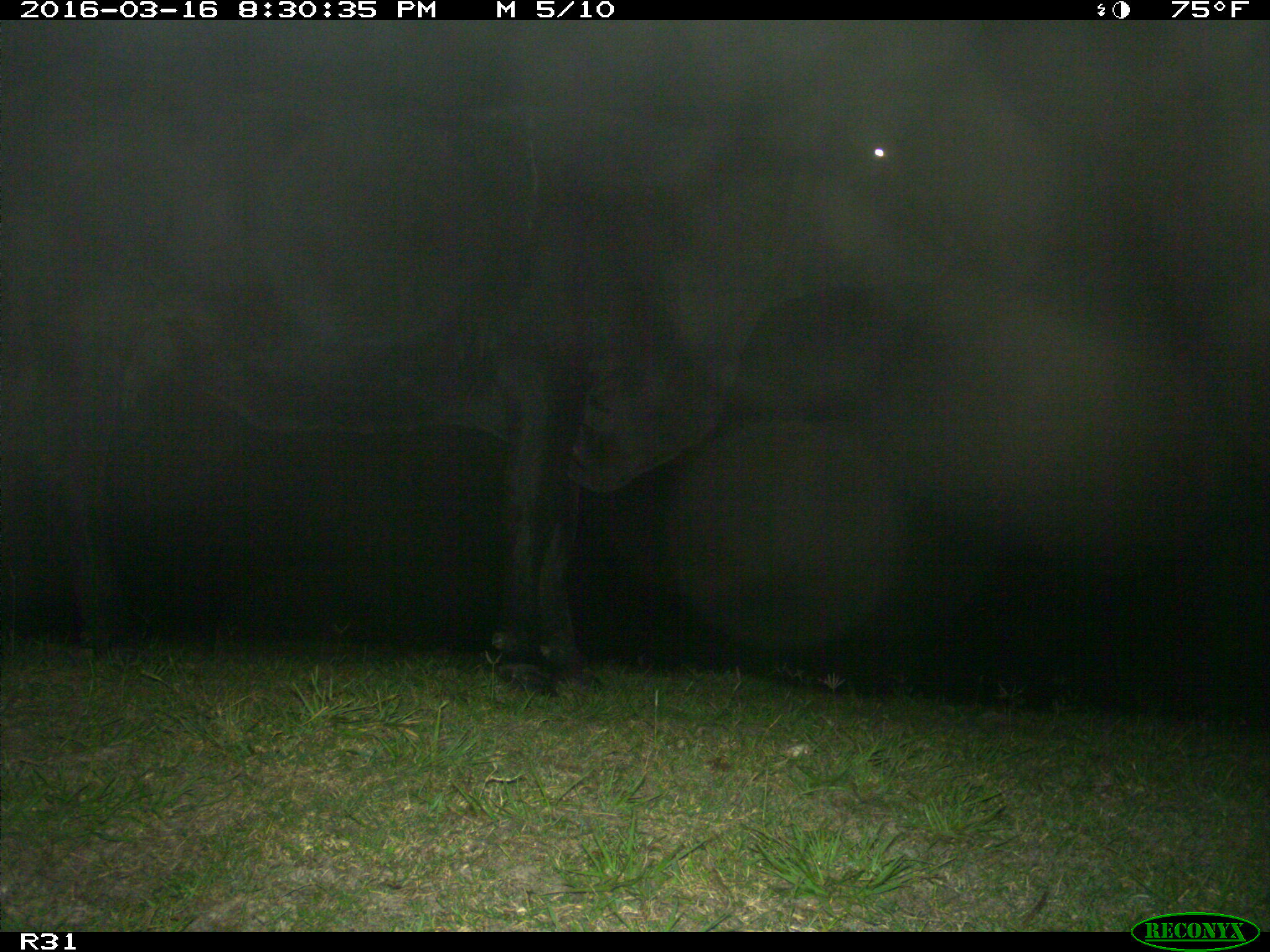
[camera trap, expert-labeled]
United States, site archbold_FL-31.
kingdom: Animalia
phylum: Chordata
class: Mammalia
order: Artiodactyla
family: Bovidae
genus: Bos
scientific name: Bos taurus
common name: domestic cow